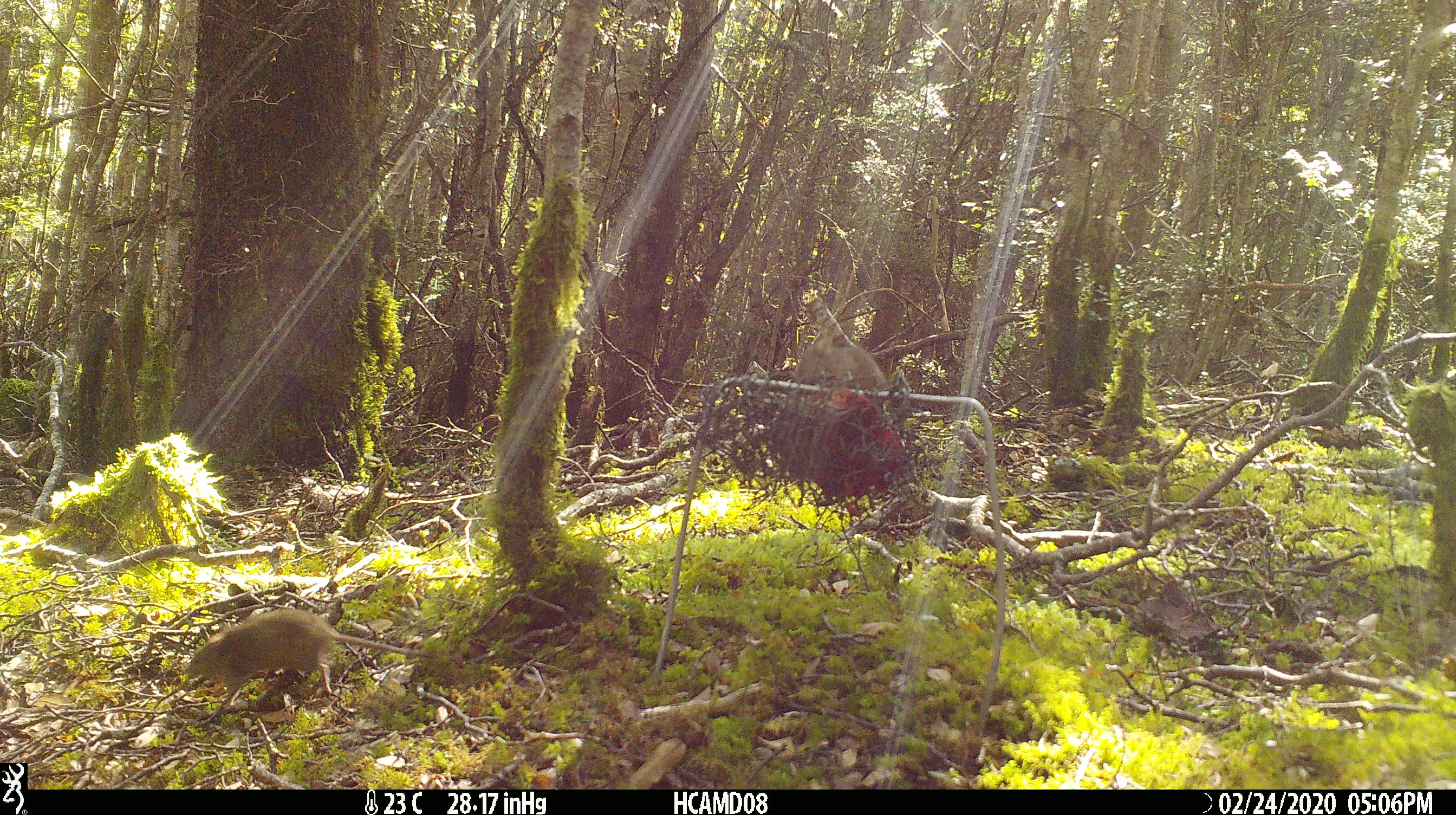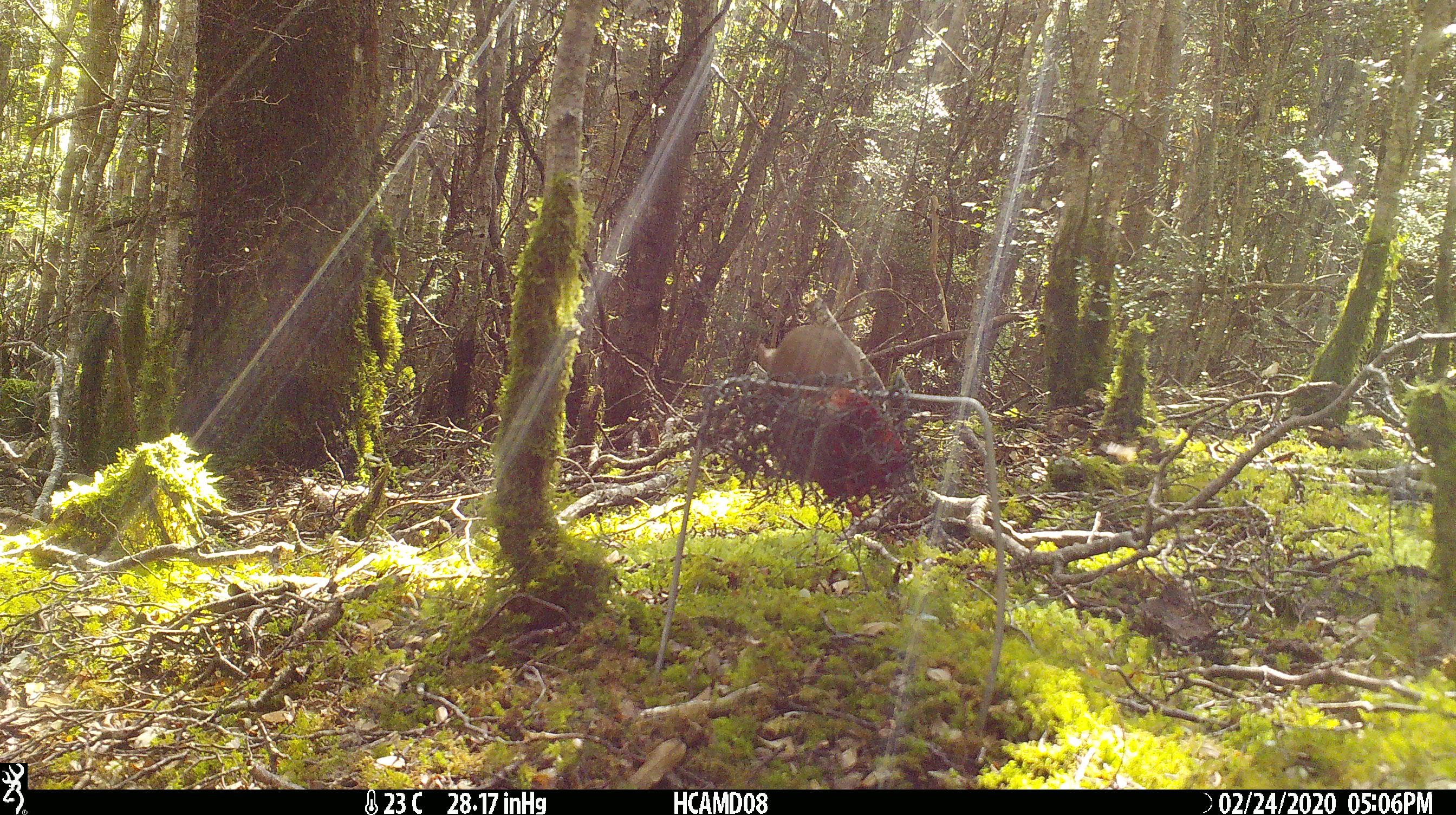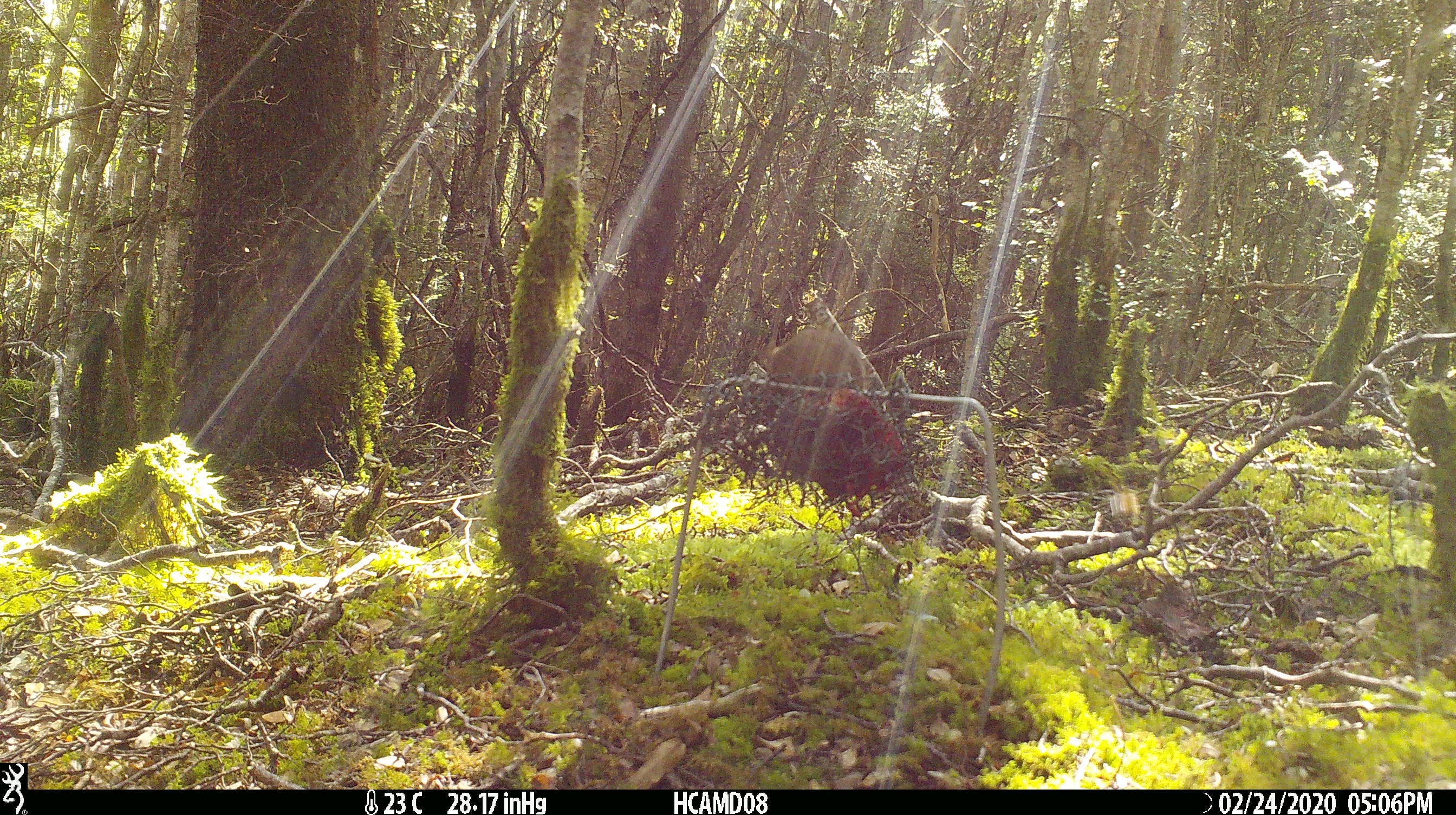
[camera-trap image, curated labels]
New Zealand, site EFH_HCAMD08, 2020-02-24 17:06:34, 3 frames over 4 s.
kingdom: Animalia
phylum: Chordata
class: Mammalia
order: Rodentia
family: Muridae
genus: Mus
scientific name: Mus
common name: mouse